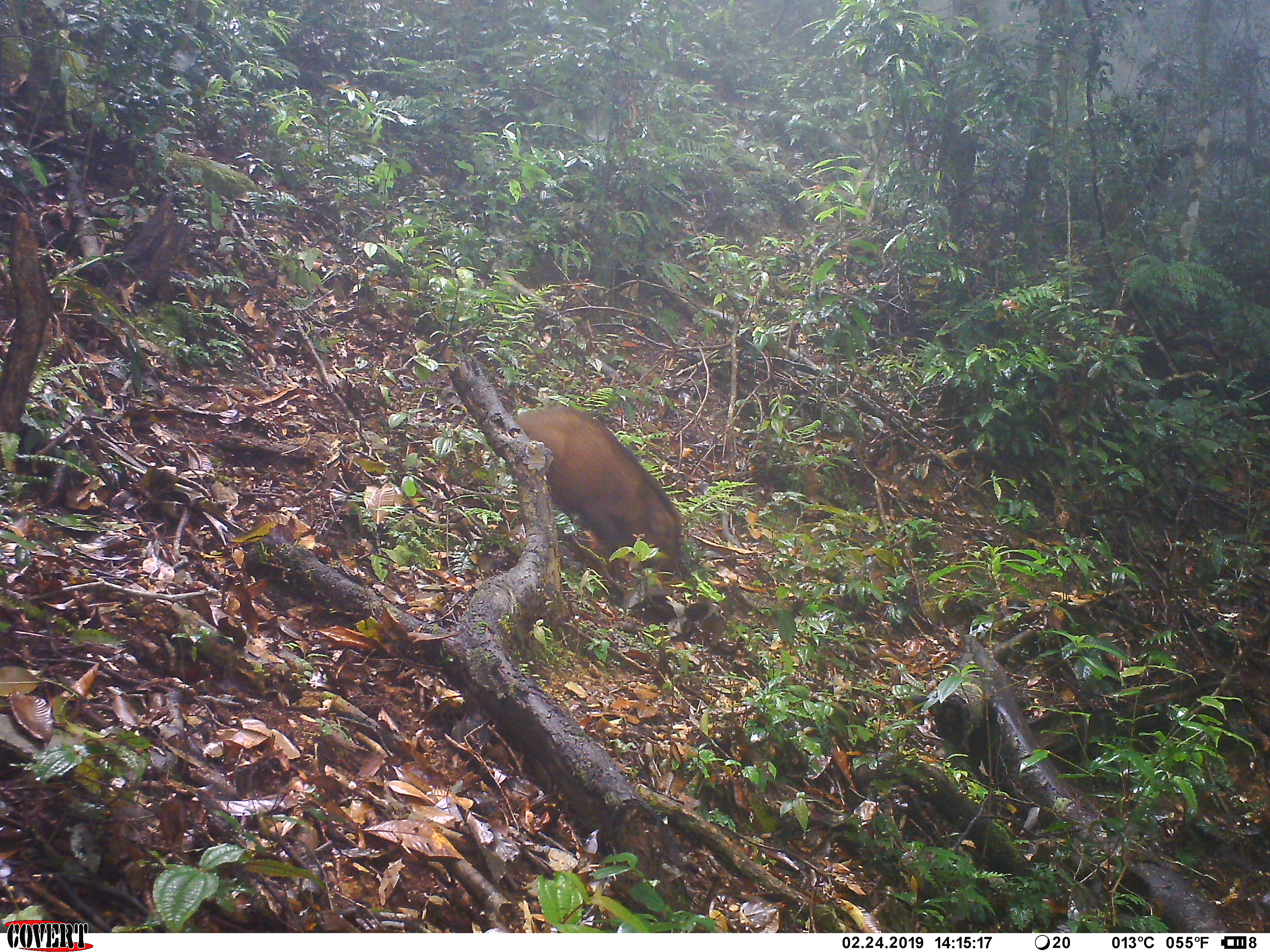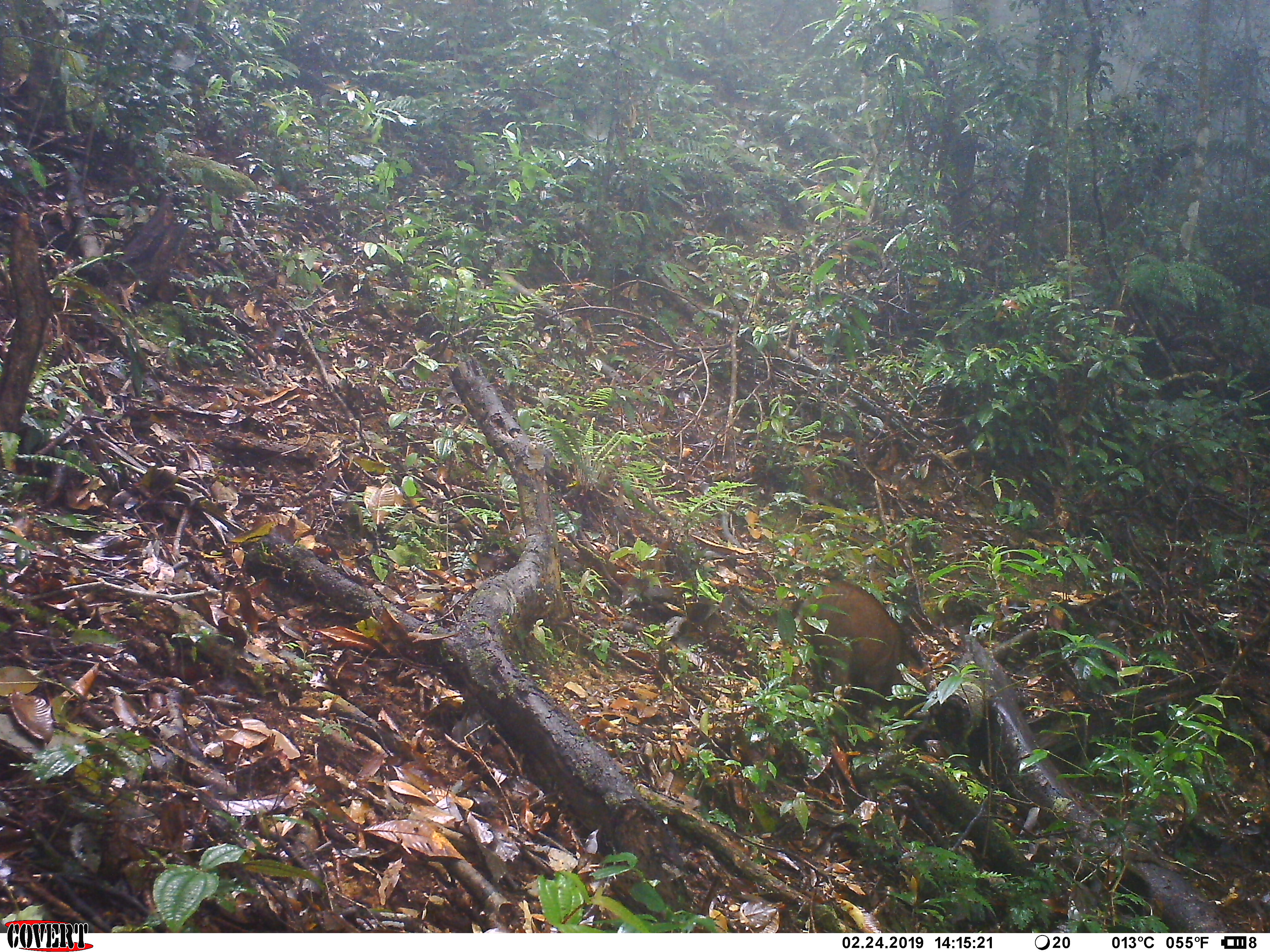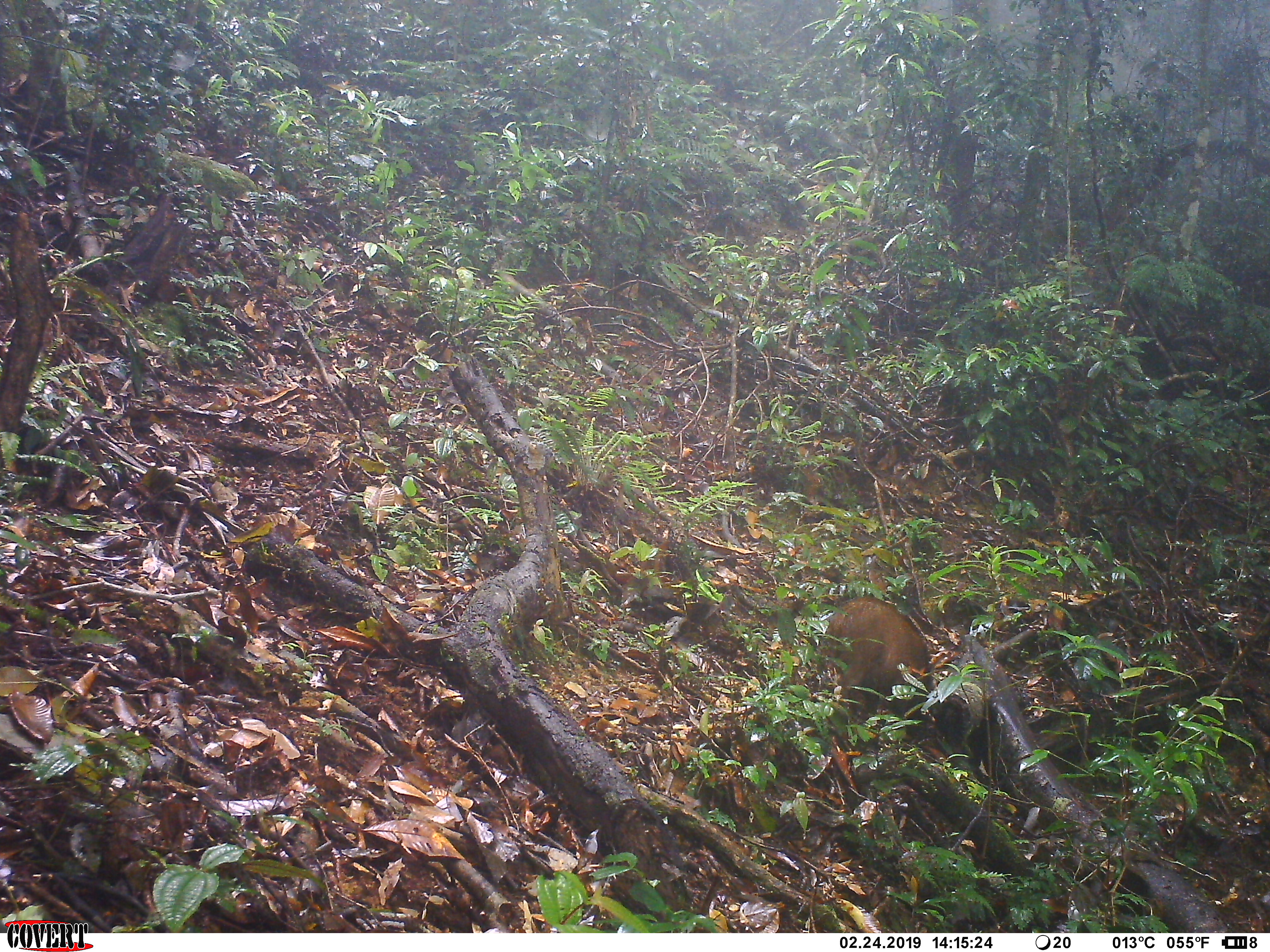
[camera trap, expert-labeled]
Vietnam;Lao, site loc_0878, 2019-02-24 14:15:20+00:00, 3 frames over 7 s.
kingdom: Animalia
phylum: Chordata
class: Mammalia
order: Artiodactyla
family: Suidae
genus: Sus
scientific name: Sus scrofa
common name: eurasian wild pig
Eurasian wild pig (Sus scrofa). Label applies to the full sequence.